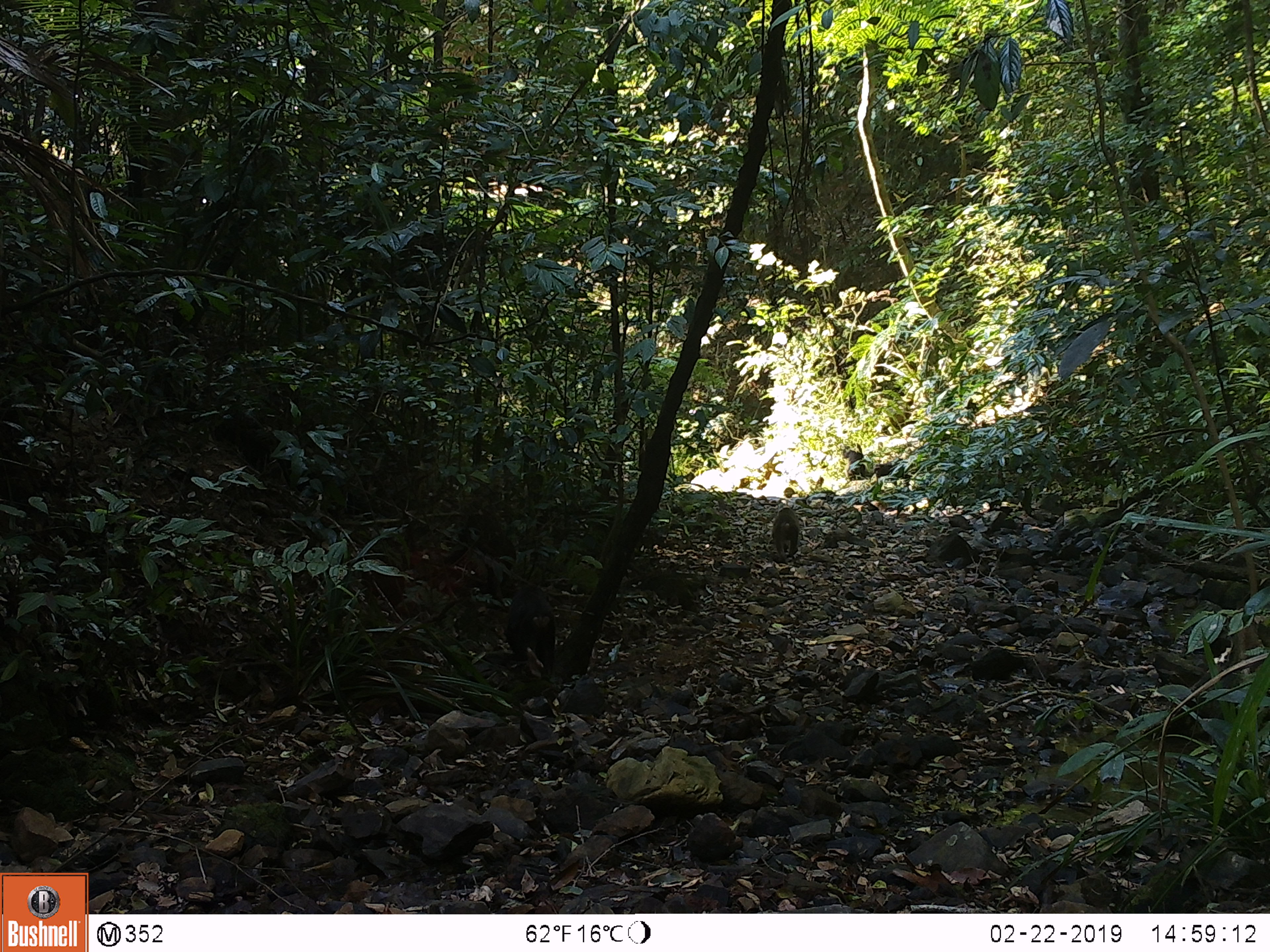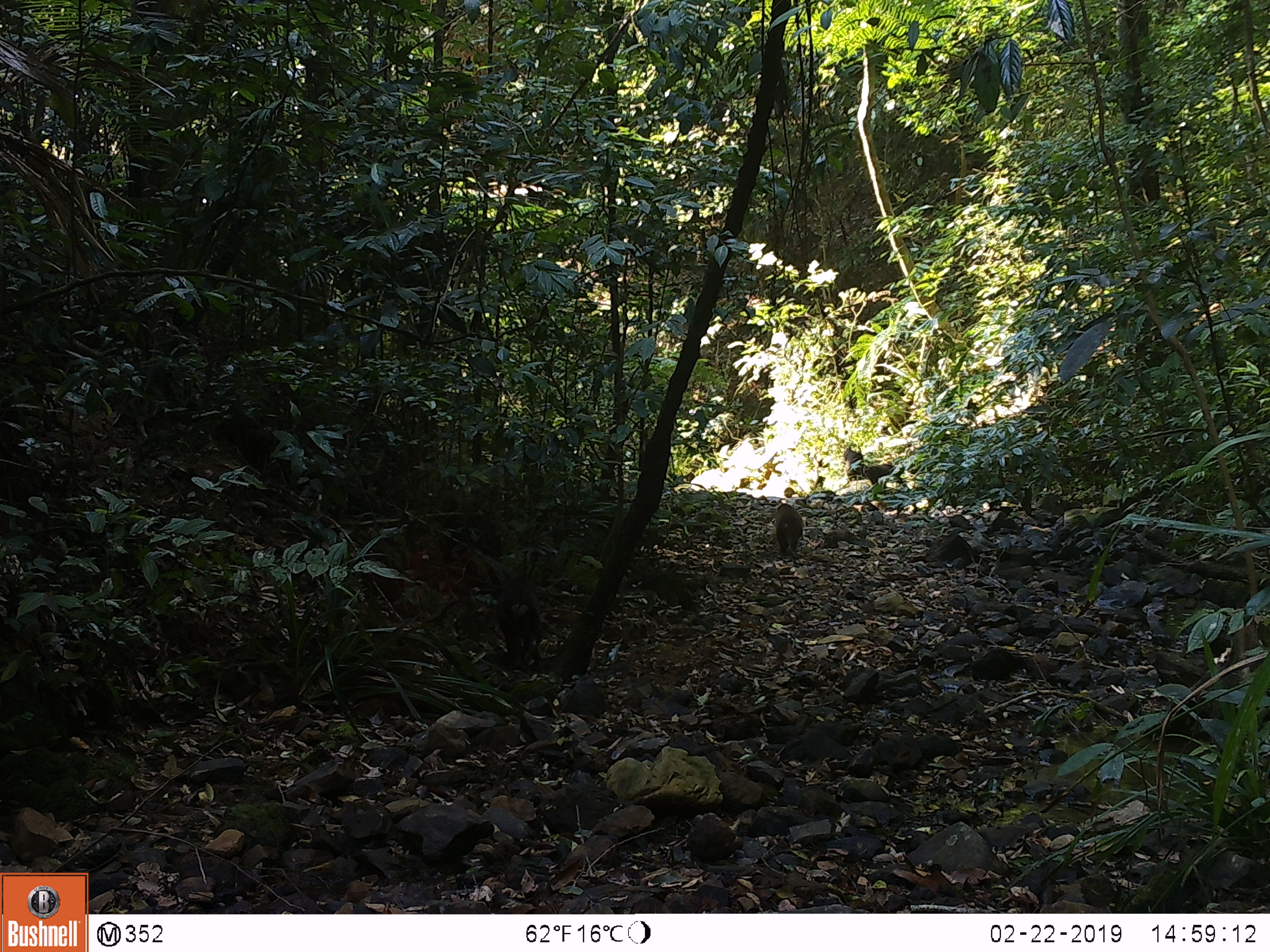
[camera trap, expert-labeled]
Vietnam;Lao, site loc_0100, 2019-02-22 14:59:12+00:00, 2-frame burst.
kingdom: Animalia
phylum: Chordata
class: Mammalia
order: Primates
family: Cercopithecidae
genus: Macaca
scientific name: Macaca arctoides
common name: stump-tailed macaque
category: stump tailed macaque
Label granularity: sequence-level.